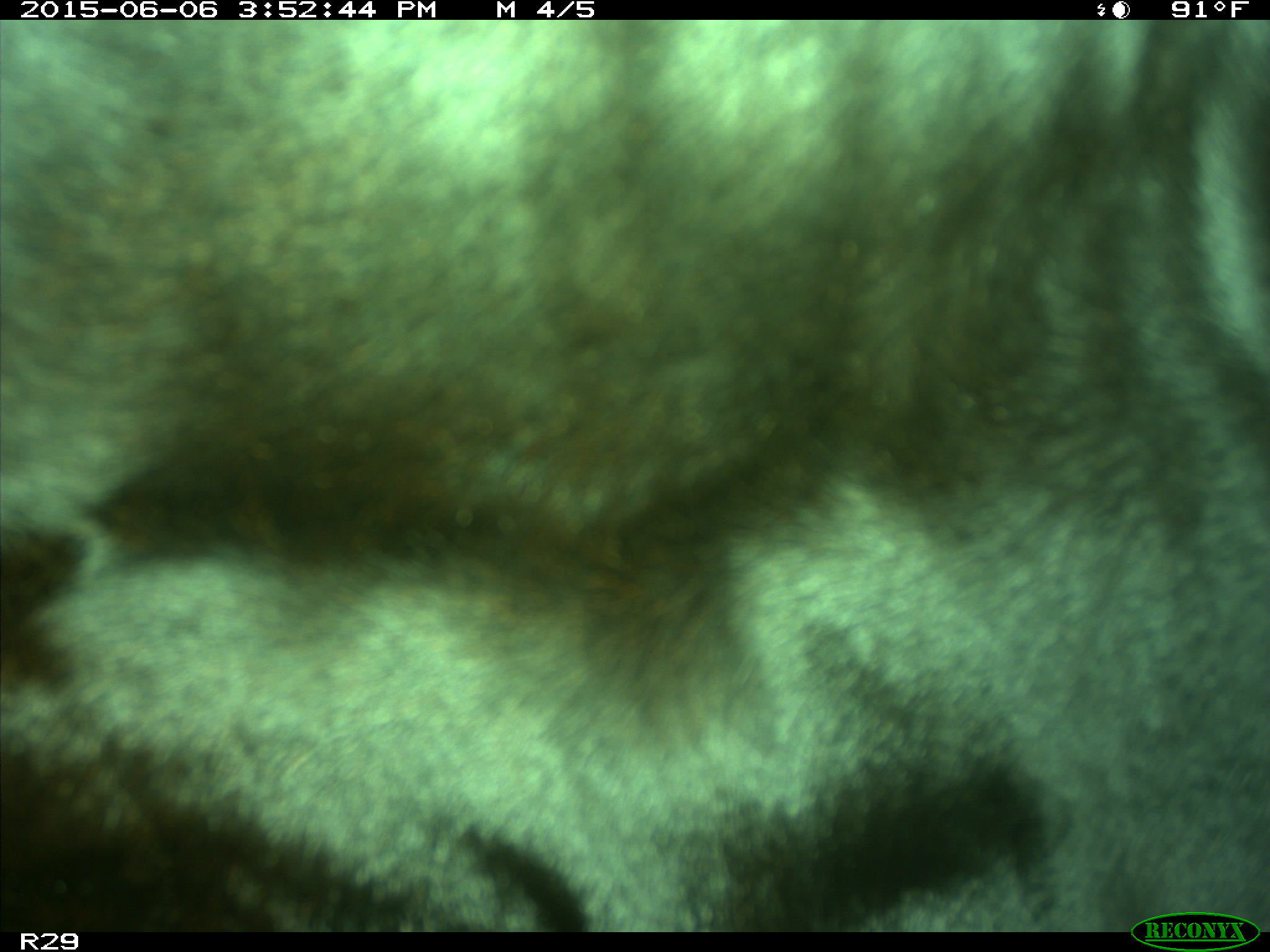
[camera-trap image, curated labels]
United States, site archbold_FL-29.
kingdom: Animalia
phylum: Chordata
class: Mammalia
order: Artiodactyla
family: Bovidae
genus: Bos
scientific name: Bos taurus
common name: domestic cow